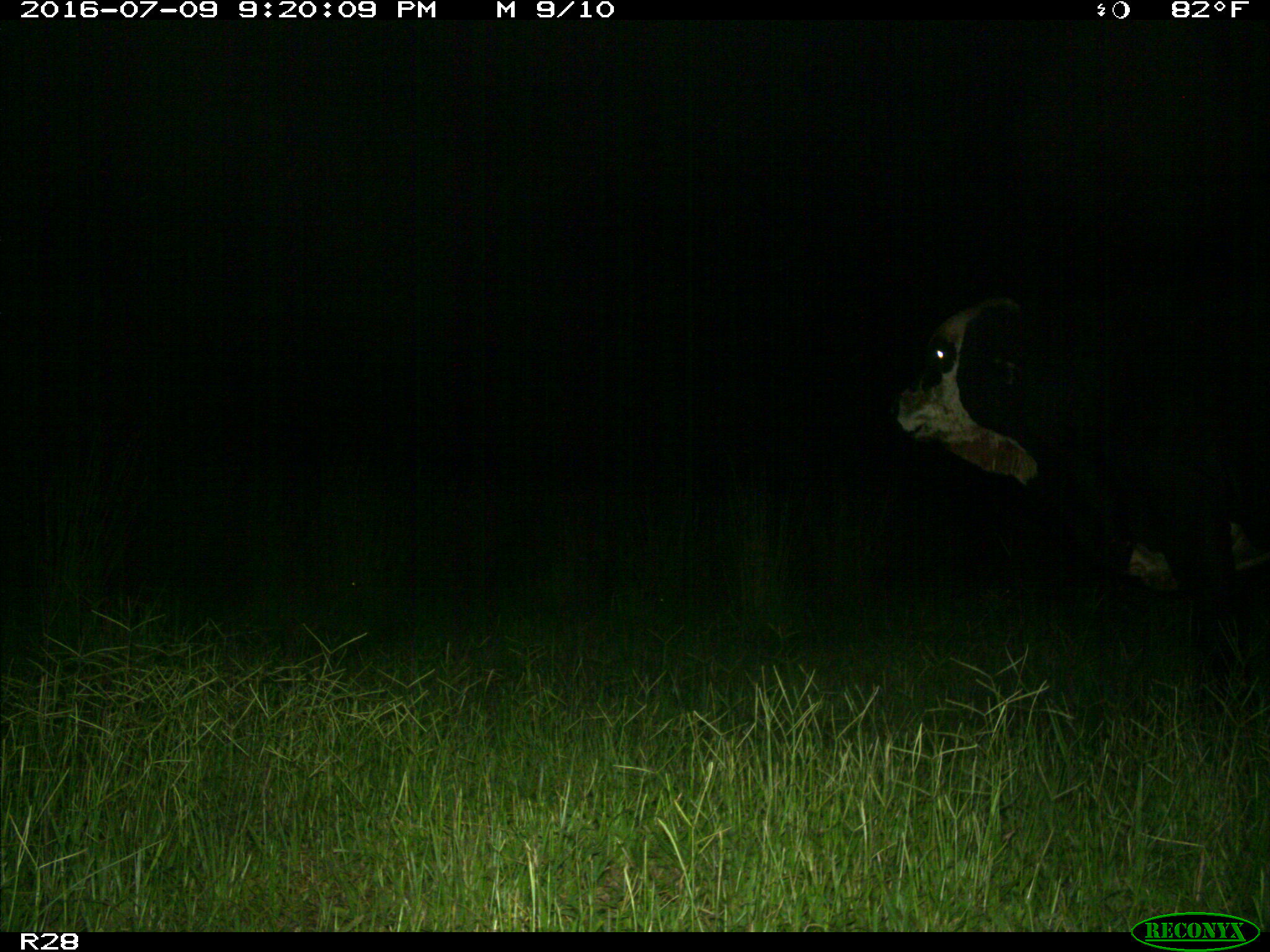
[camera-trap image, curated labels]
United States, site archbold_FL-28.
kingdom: Animalia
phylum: Chordata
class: Mammalia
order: Artiodactyla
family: Bovidae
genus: Bos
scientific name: Bos taurus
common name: domestic cow